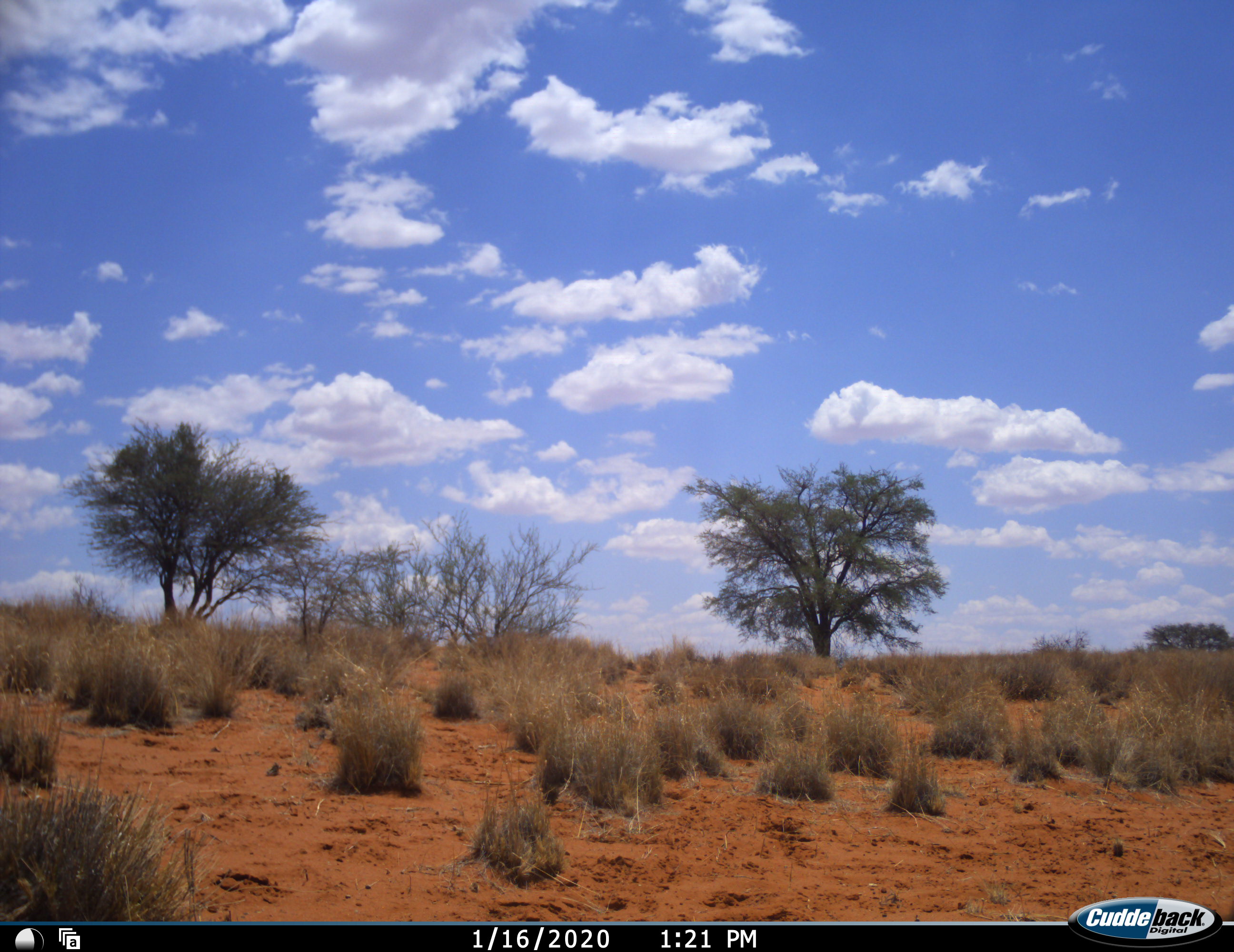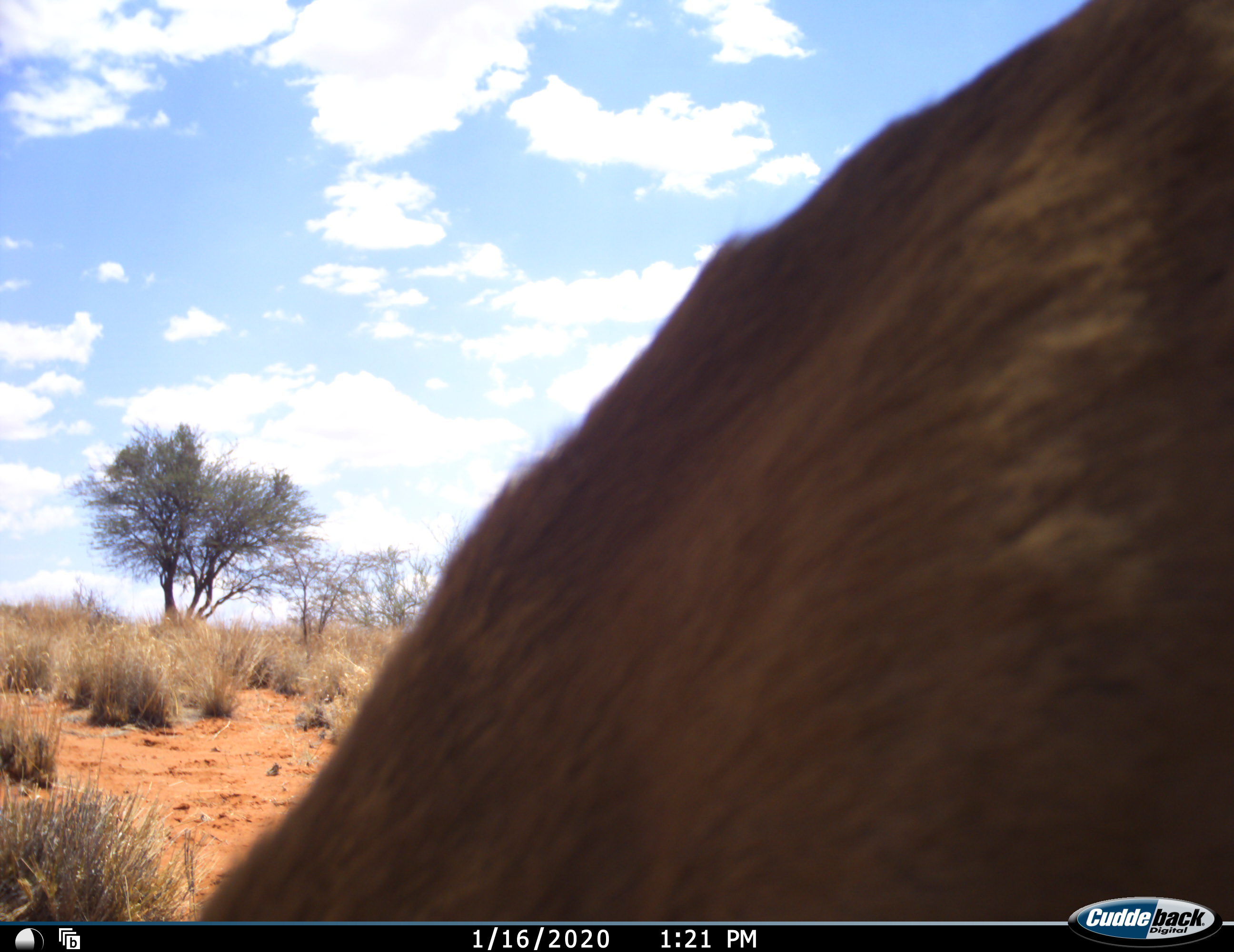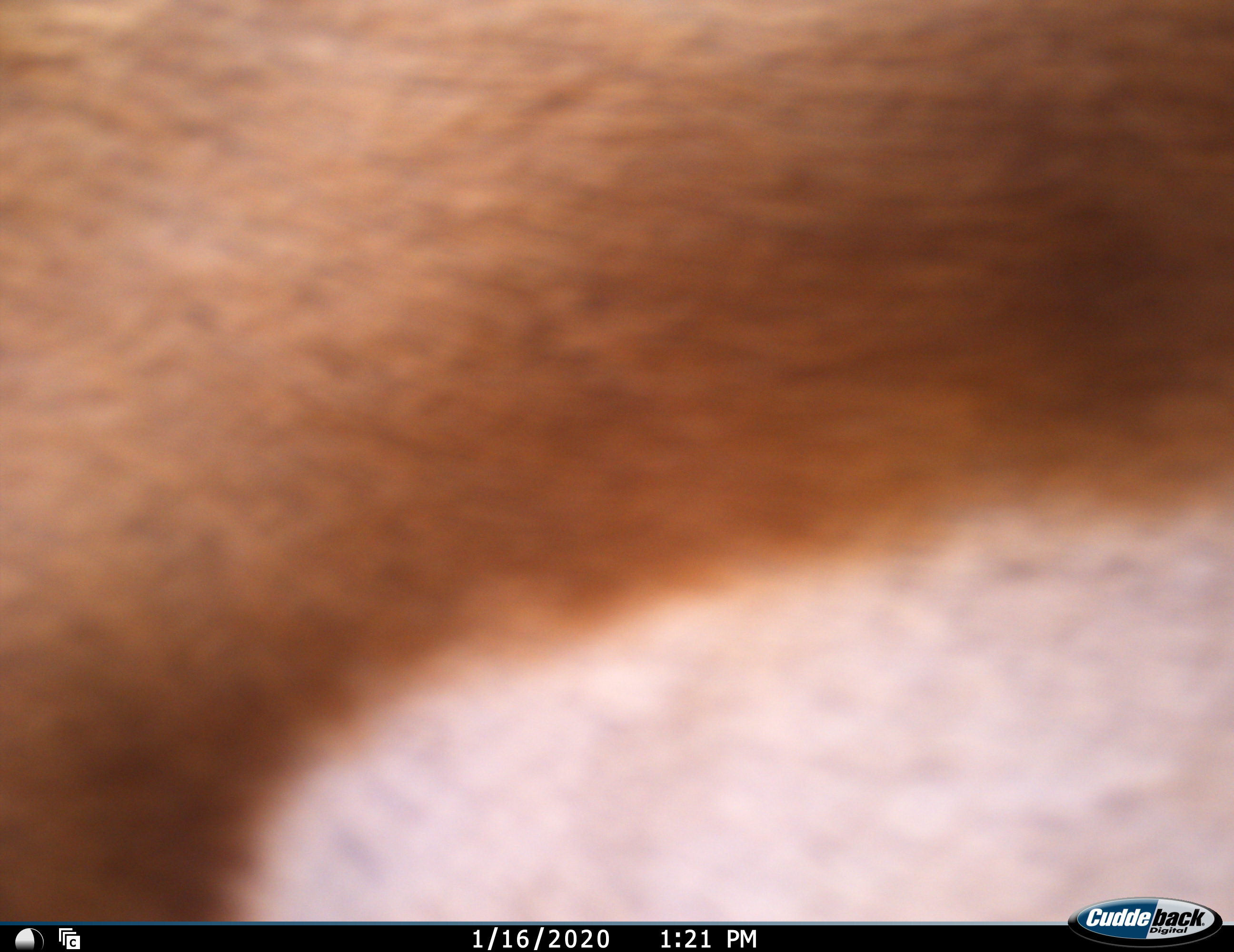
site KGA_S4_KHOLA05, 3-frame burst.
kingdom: Animalia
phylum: Chordata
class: Mammalia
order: Artiodactyla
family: Bovidae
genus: Antidorcas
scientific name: Antidorcas marsupialis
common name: springbok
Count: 1.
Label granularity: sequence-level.